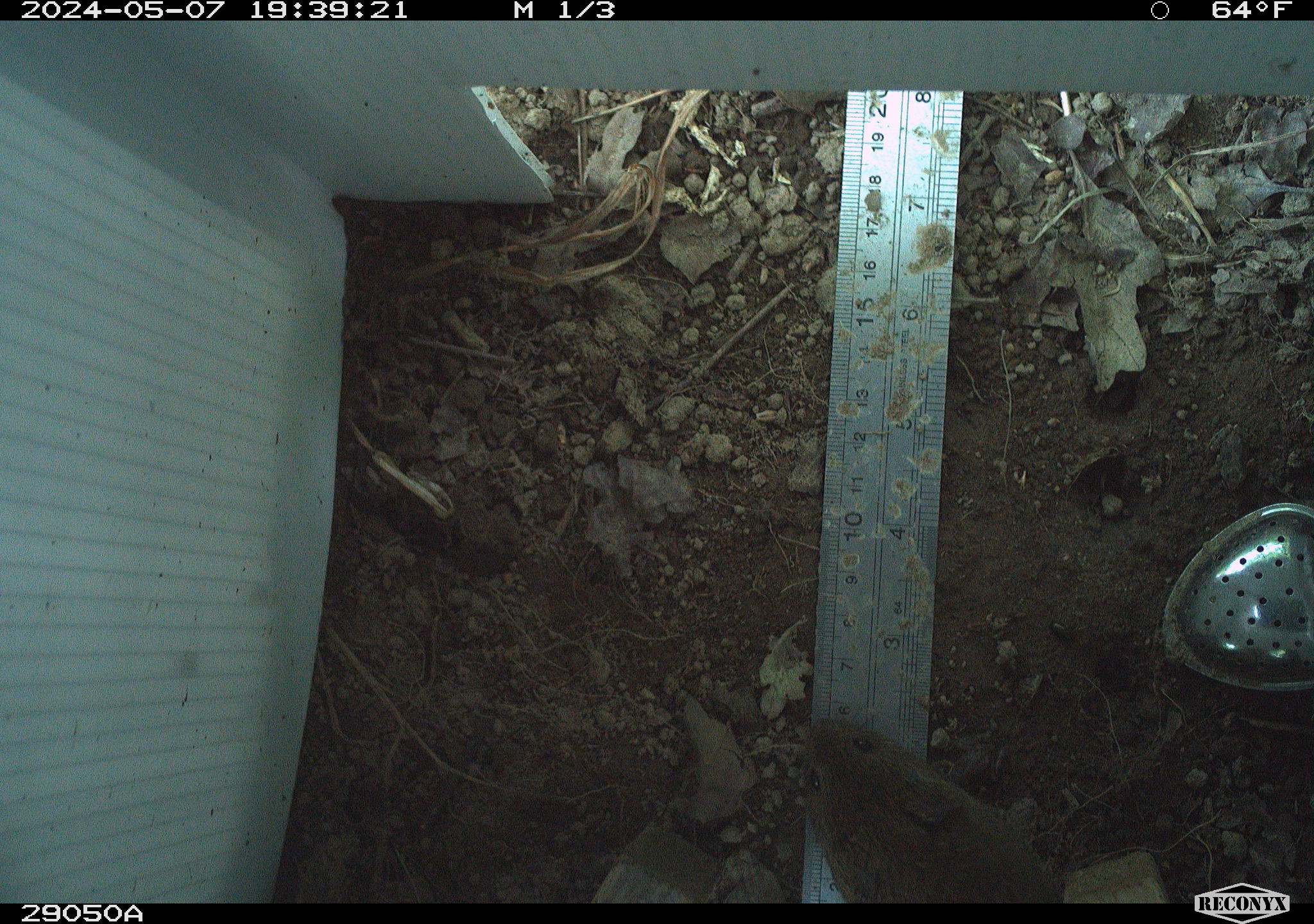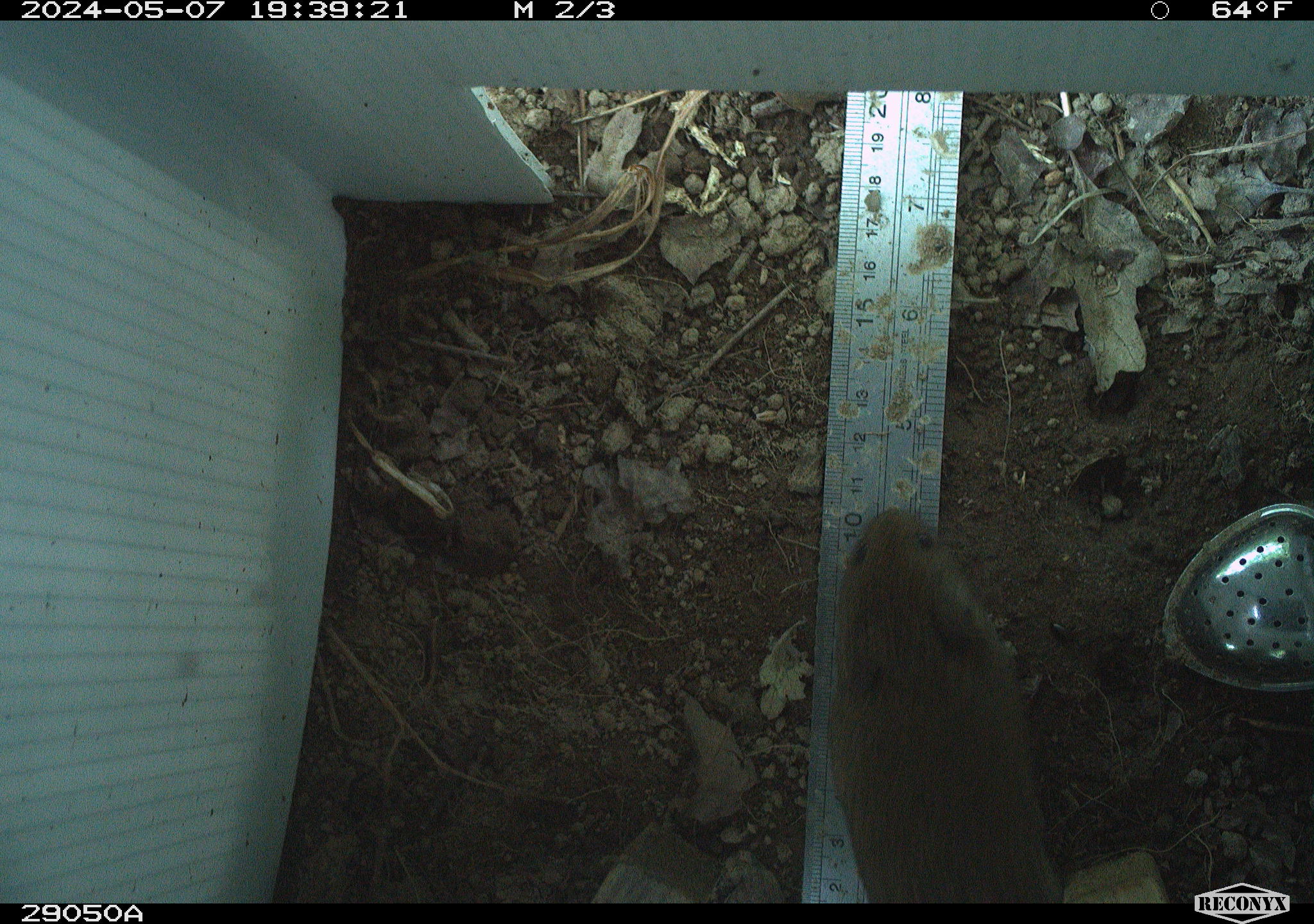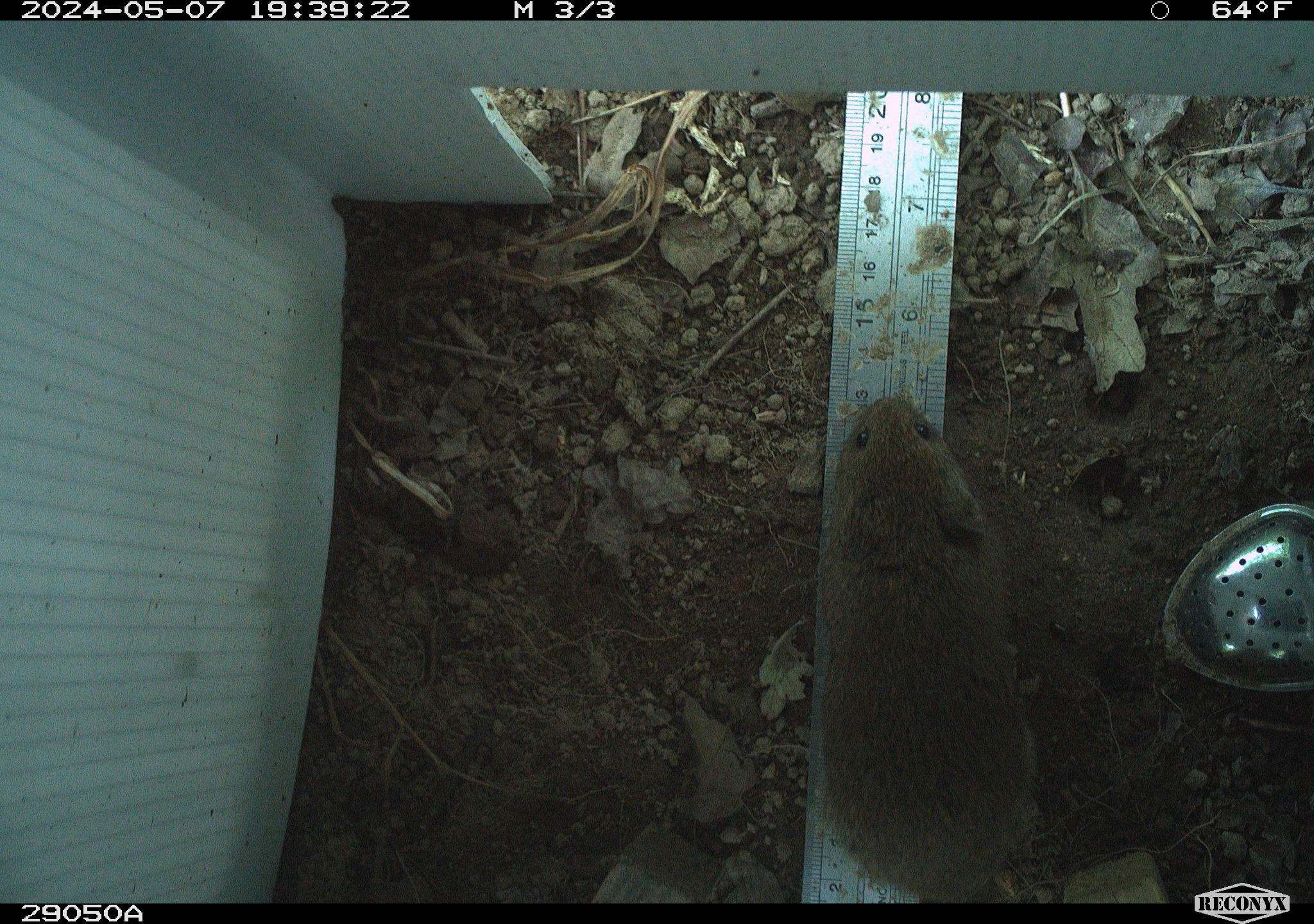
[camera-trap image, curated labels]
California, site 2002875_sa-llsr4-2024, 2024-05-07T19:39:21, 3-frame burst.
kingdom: Animalia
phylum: Chordata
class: Mammalia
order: Rodentia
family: Cricetidae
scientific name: Arvicolinae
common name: voles, lemmings, and muskrats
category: arvicolinae subfamily